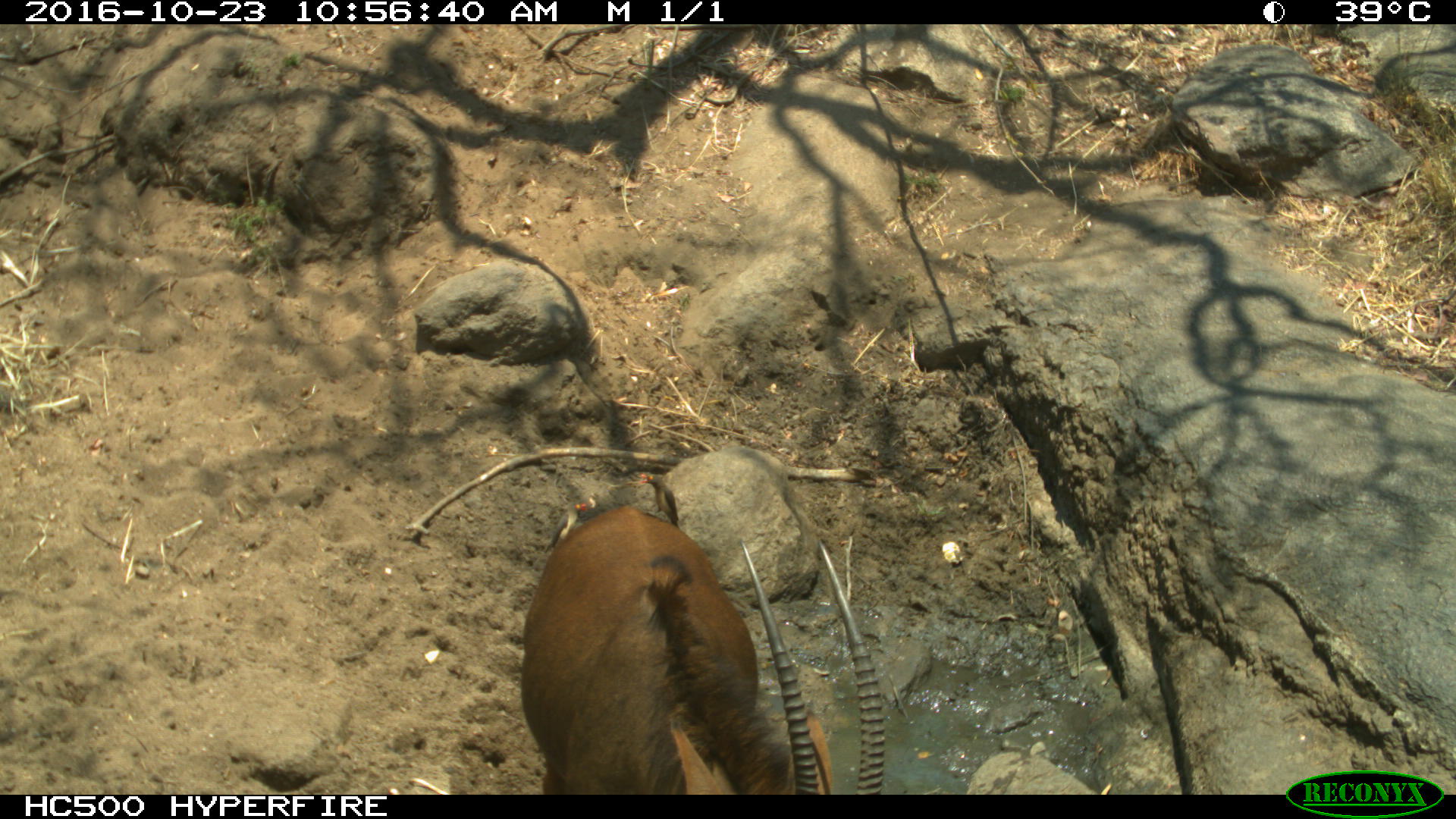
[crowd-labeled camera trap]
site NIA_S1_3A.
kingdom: Animalia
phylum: Chordata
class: Mammalia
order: Artiodactyla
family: Bovidae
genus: Hippotragus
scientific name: Hippotragus niger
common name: sable antelope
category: sable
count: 1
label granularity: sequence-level